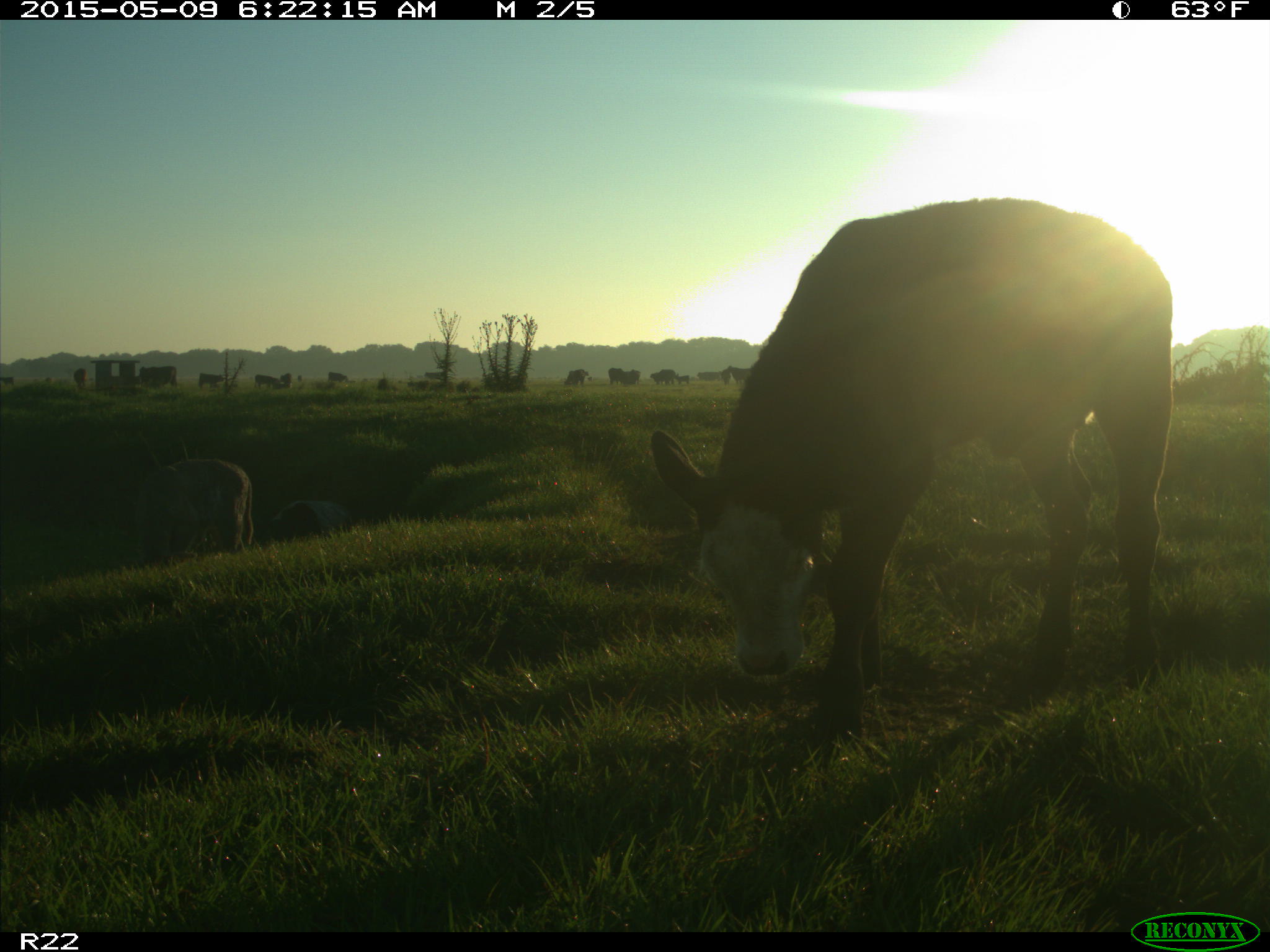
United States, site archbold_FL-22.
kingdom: Animalia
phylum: Chordata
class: Mammalia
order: Artiodactyla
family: Bovidae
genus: Bos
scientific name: Bos taurus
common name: domestic cow